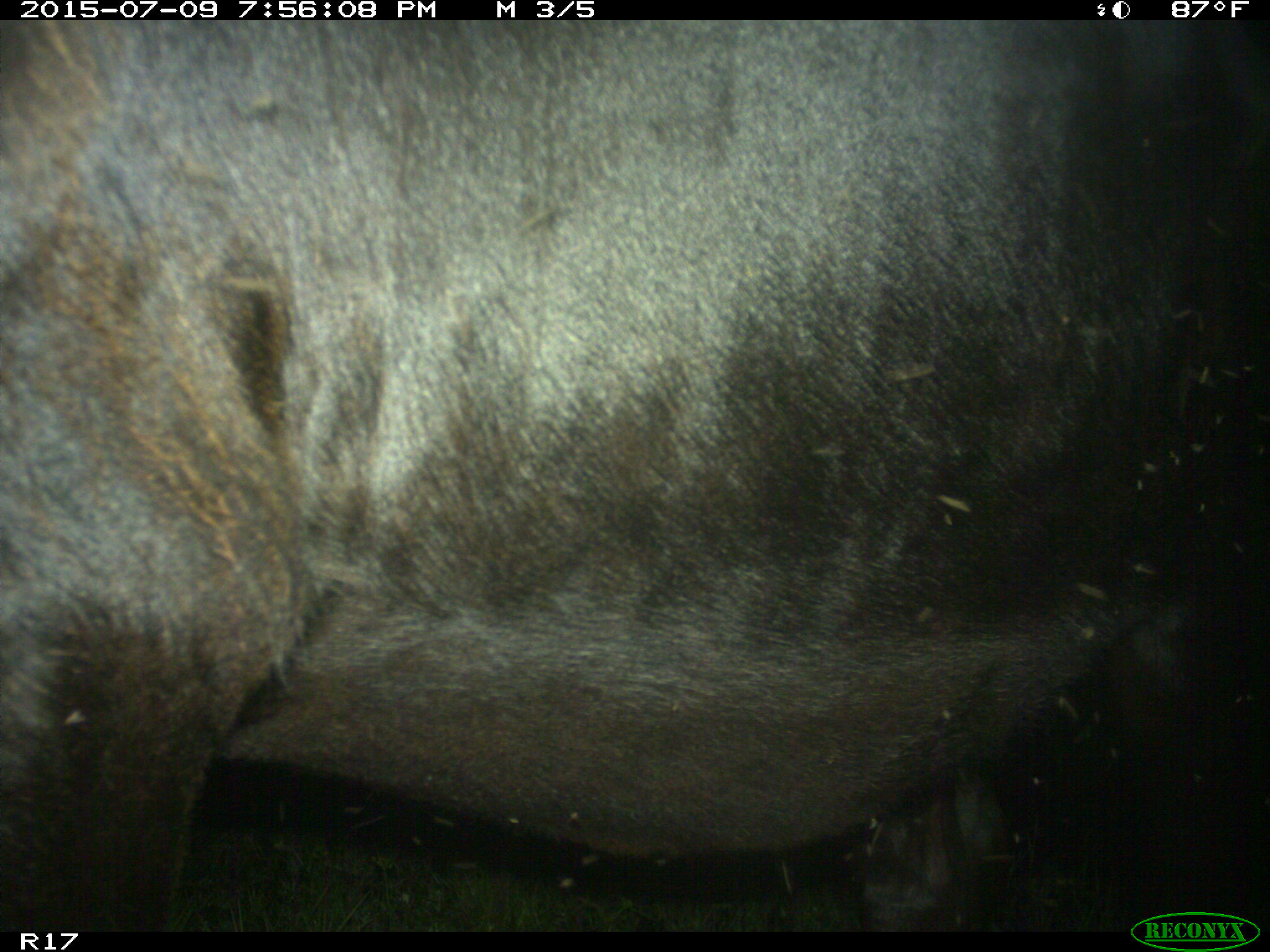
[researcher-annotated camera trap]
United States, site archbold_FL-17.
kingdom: Animalia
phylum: Chordata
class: Mammalia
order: Artiodactyla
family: Bovidae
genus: Bos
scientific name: Bos taurus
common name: domestic cow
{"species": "Bos taurus (domestic cow)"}